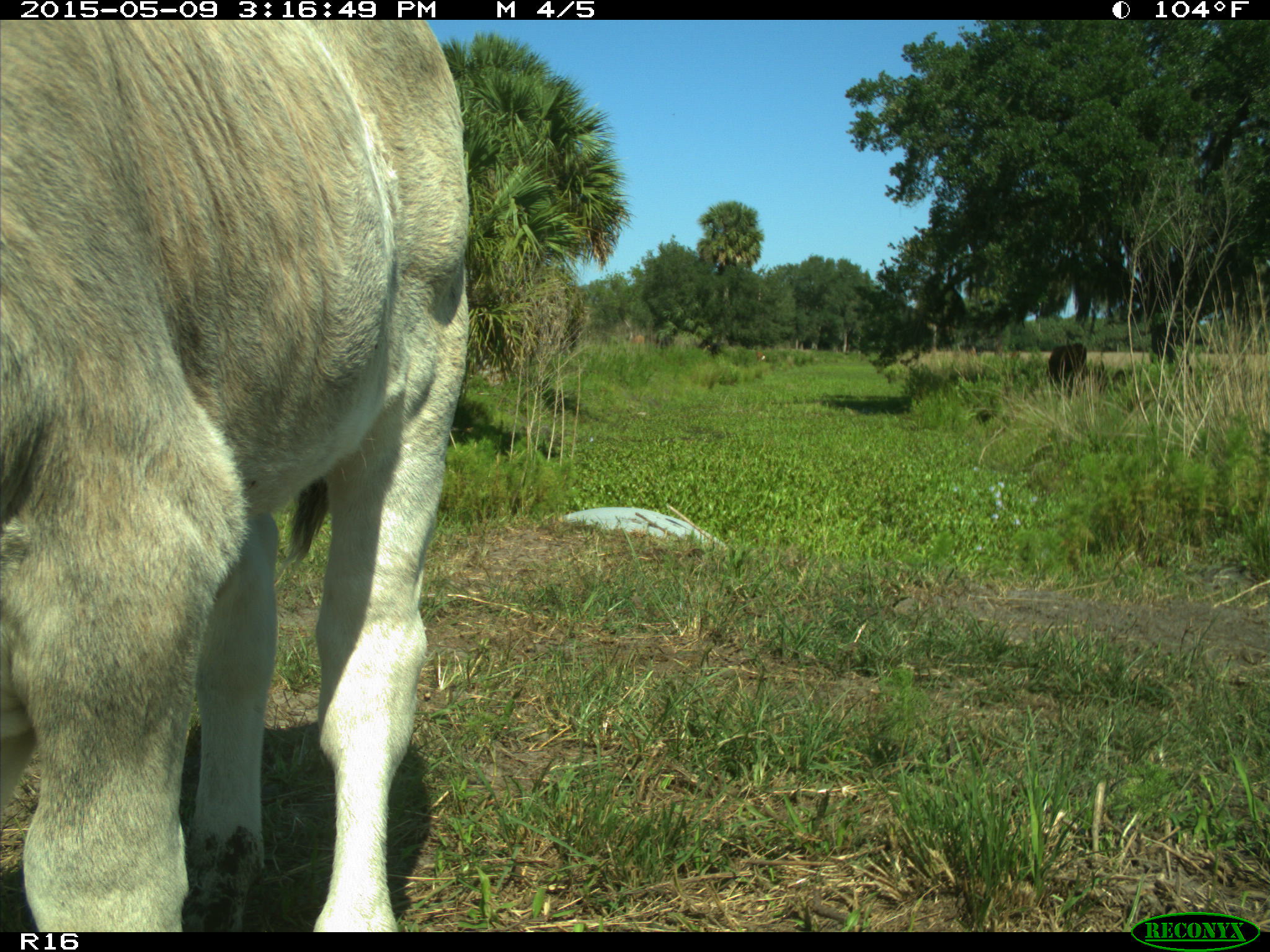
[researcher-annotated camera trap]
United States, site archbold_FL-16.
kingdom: Animalia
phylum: Chordata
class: Mammalia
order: Artiodactyla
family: Bovidae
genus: Bos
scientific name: Bos taurus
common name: domestic cow